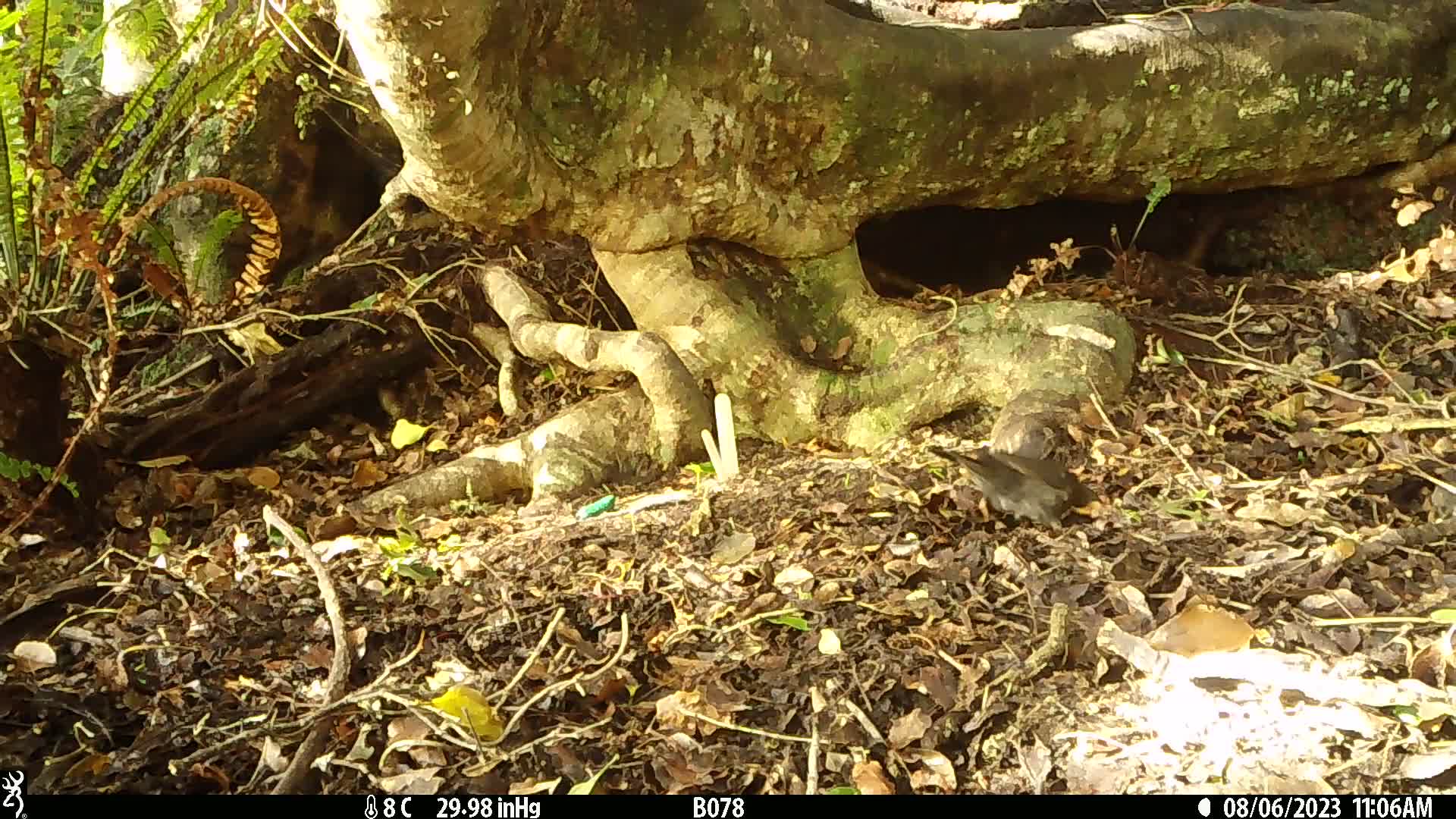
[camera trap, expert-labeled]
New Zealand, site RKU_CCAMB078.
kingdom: Animalia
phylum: Chordata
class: Aves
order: Passeriformes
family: Turdidae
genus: Turdus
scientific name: Turdus merula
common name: eurasian blackbird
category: blackbird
Blackbird (eurasian blackbird) (Turdus merula).